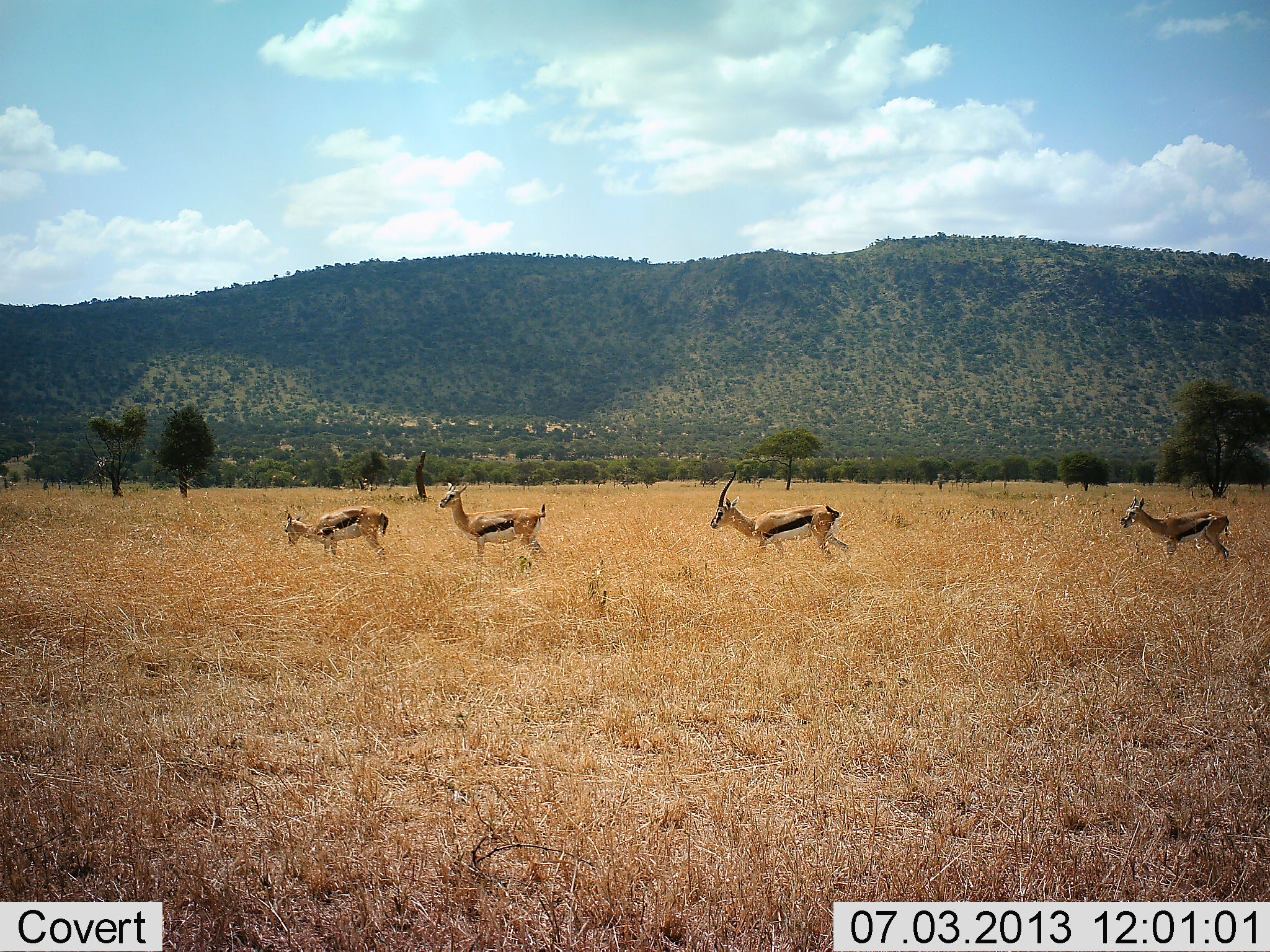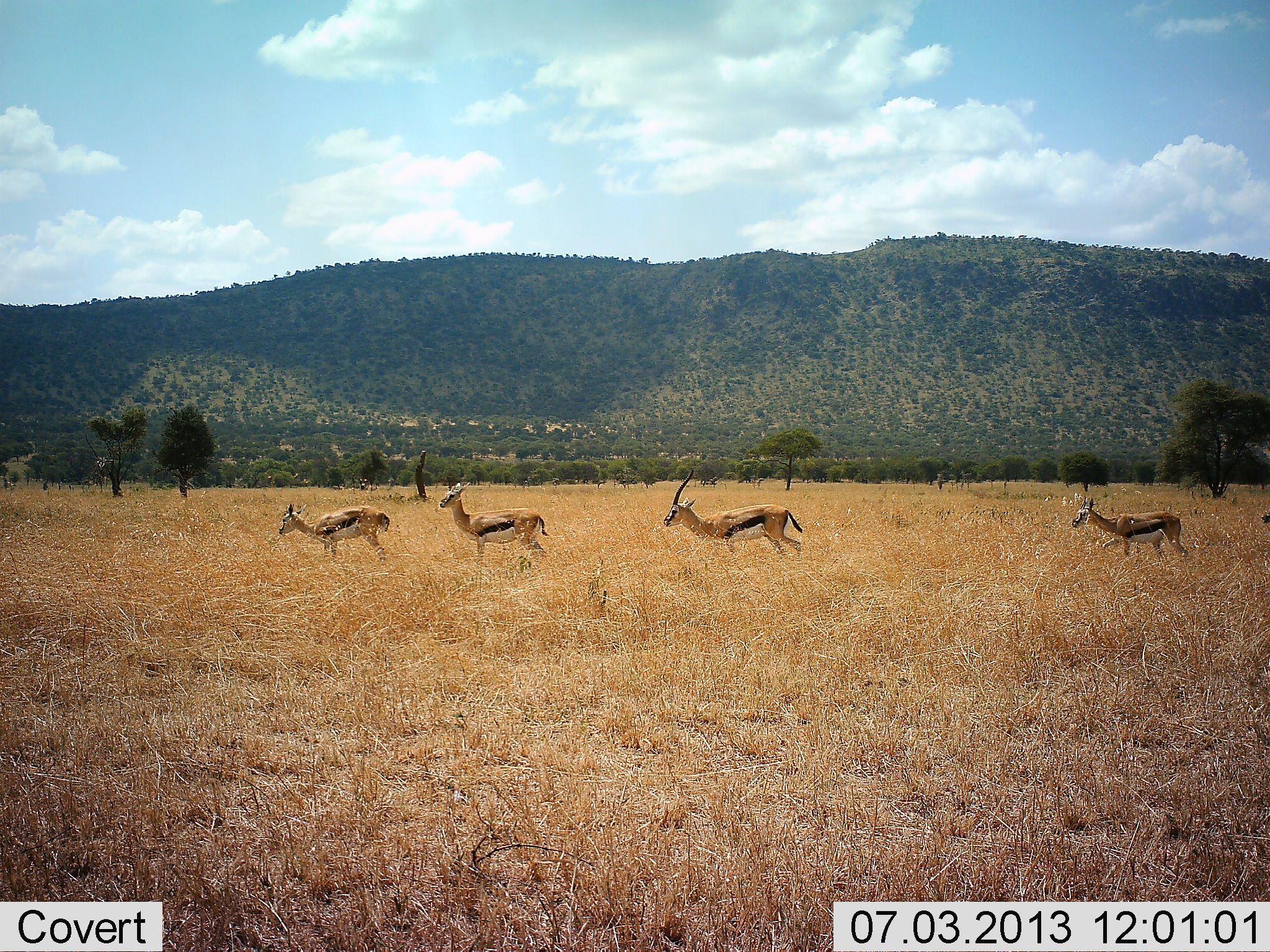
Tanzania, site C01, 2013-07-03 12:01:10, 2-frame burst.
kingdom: Animalia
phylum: Chordata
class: Mammalia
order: Artiodactyla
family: Bovidae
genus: Eudorcas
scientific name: Eudorcas thomsonii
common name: thomson's gazelle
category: gazellethomsons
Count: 4.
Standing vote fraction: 54%.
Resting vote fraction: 0%.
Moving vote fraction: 92%.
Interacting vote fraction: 0%.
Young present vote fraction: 0%.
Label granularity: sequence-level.